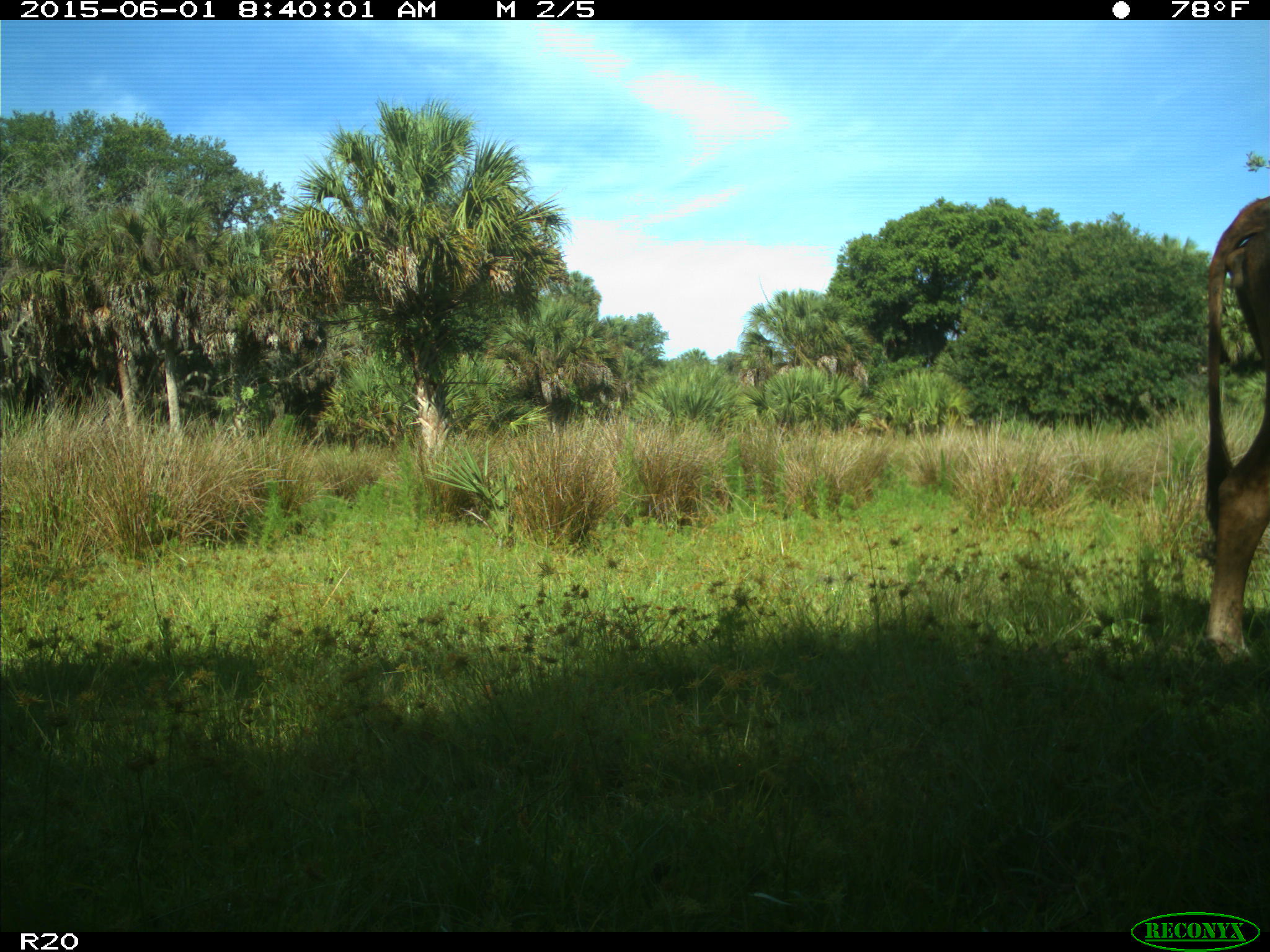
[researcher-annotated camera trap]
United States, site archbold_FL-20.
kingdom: Animalia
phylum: Chordata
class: Mammalia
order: Artiodactyla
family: Bovidae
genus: Bos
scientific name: Bos taurus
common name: domestic cow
Bos taurus (domestic cow).